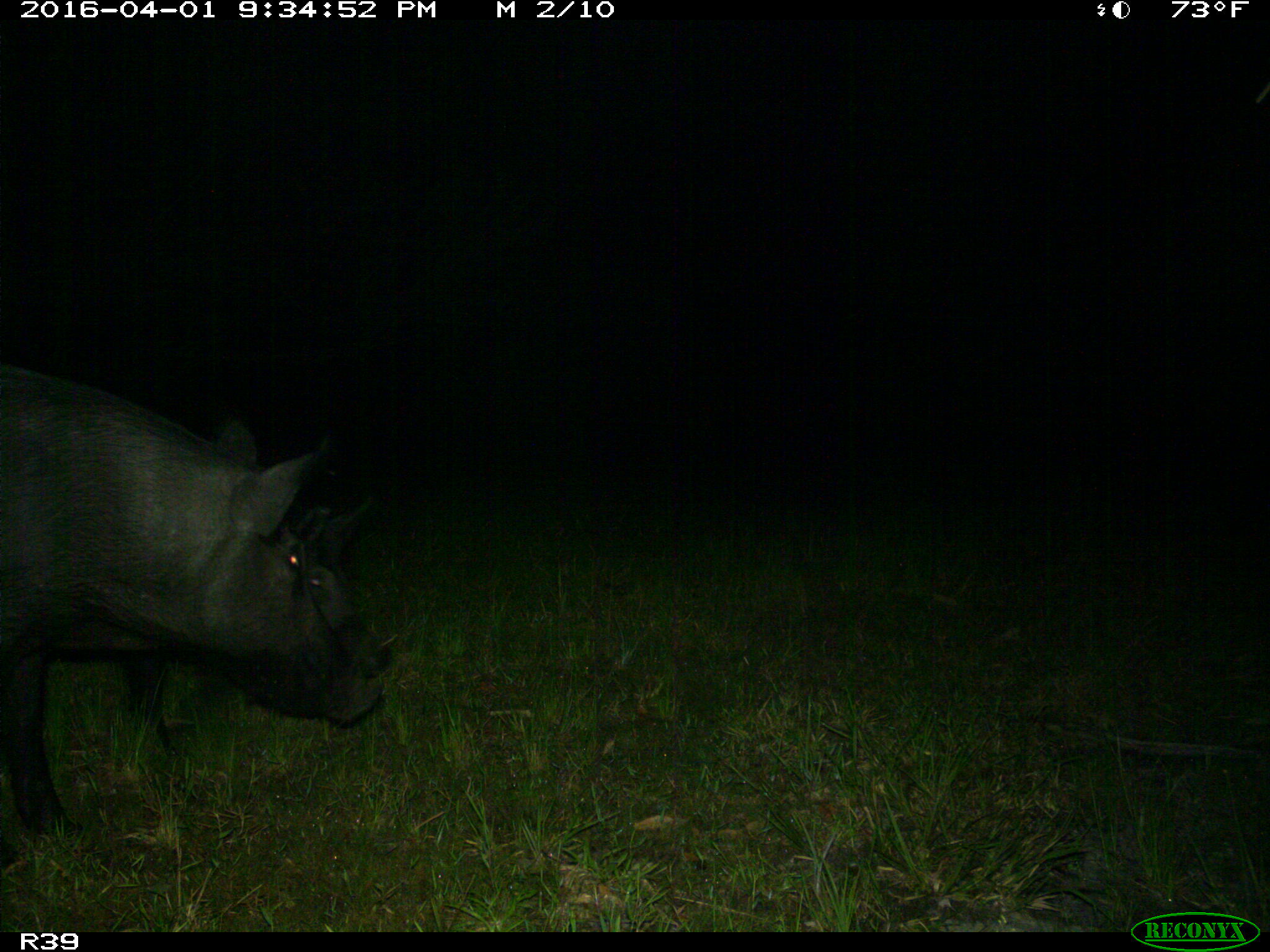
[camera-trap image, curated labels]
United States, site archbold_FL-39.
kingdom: Animalia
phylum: Chordata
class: Mammalia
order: Artiodactyla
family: Suidae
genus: Sus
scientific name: Sus scrofa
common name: wild boar